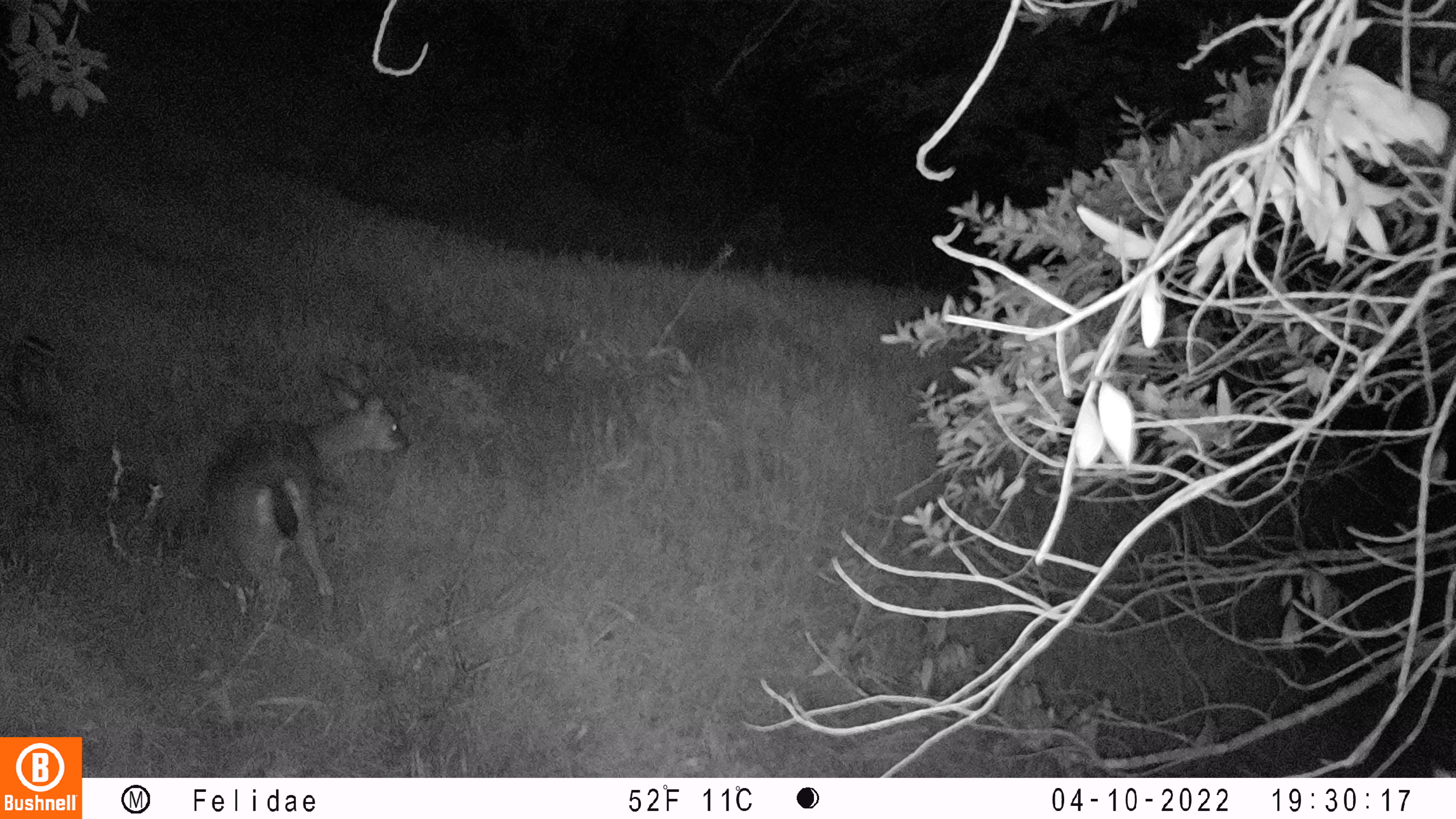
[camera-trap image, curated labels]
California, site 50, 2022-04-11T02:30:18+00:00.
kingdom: Animalia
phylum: Chordata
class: Mammalia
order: Artiodactyla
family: Cervidae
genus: Odocoileus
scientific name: Odocoileus hemionus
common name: mule deer